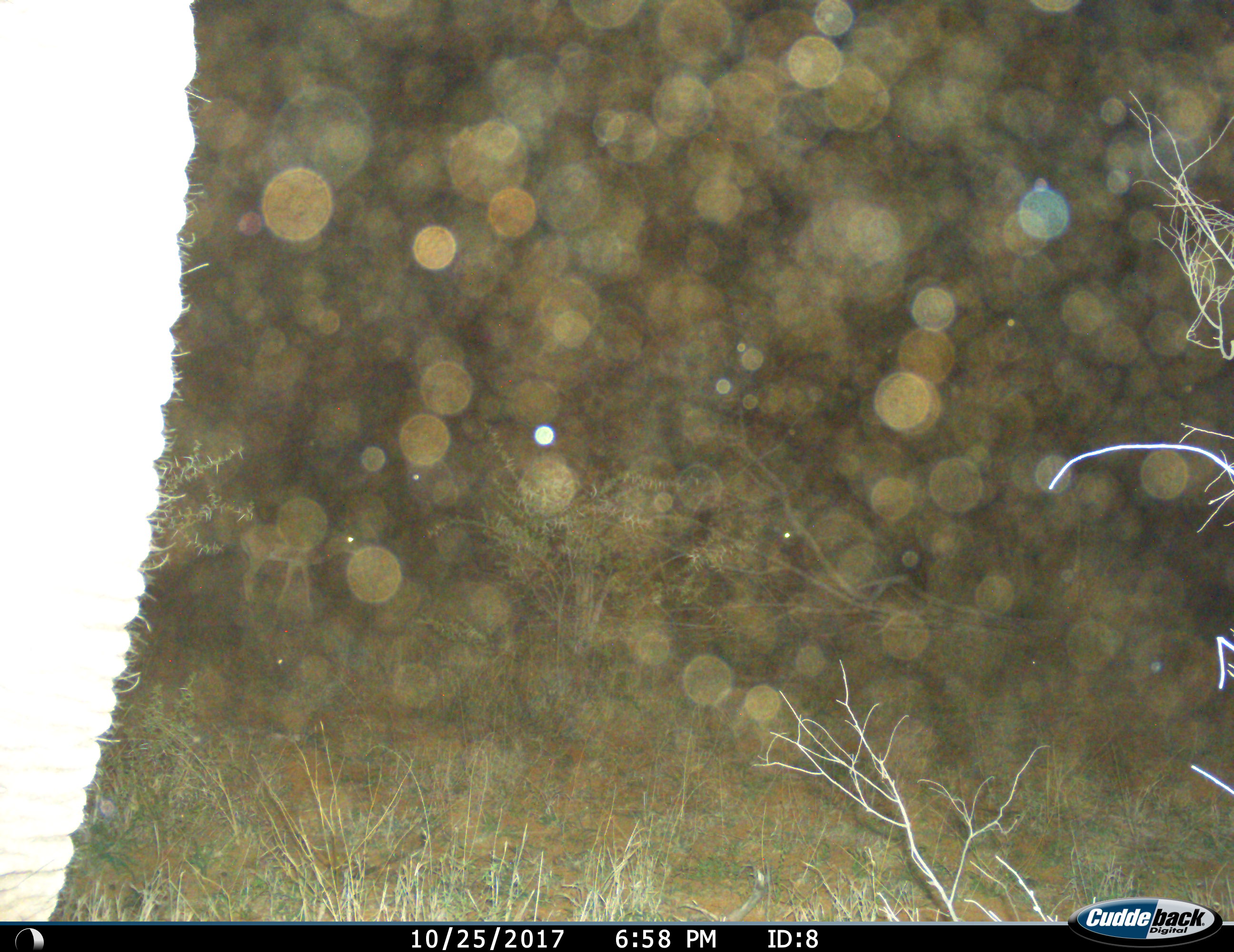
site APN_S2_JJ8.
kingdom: Animalia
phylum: Chordata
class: Mammalia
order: Proboscidea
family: Elephantidae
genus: Loxodonta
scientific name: Loxodonta africana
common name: african bush elephant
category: elephant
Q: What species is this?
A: Elephant (african bush elephant) (Loxodonta africana).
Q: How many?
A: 1.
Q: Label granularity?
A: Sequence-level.